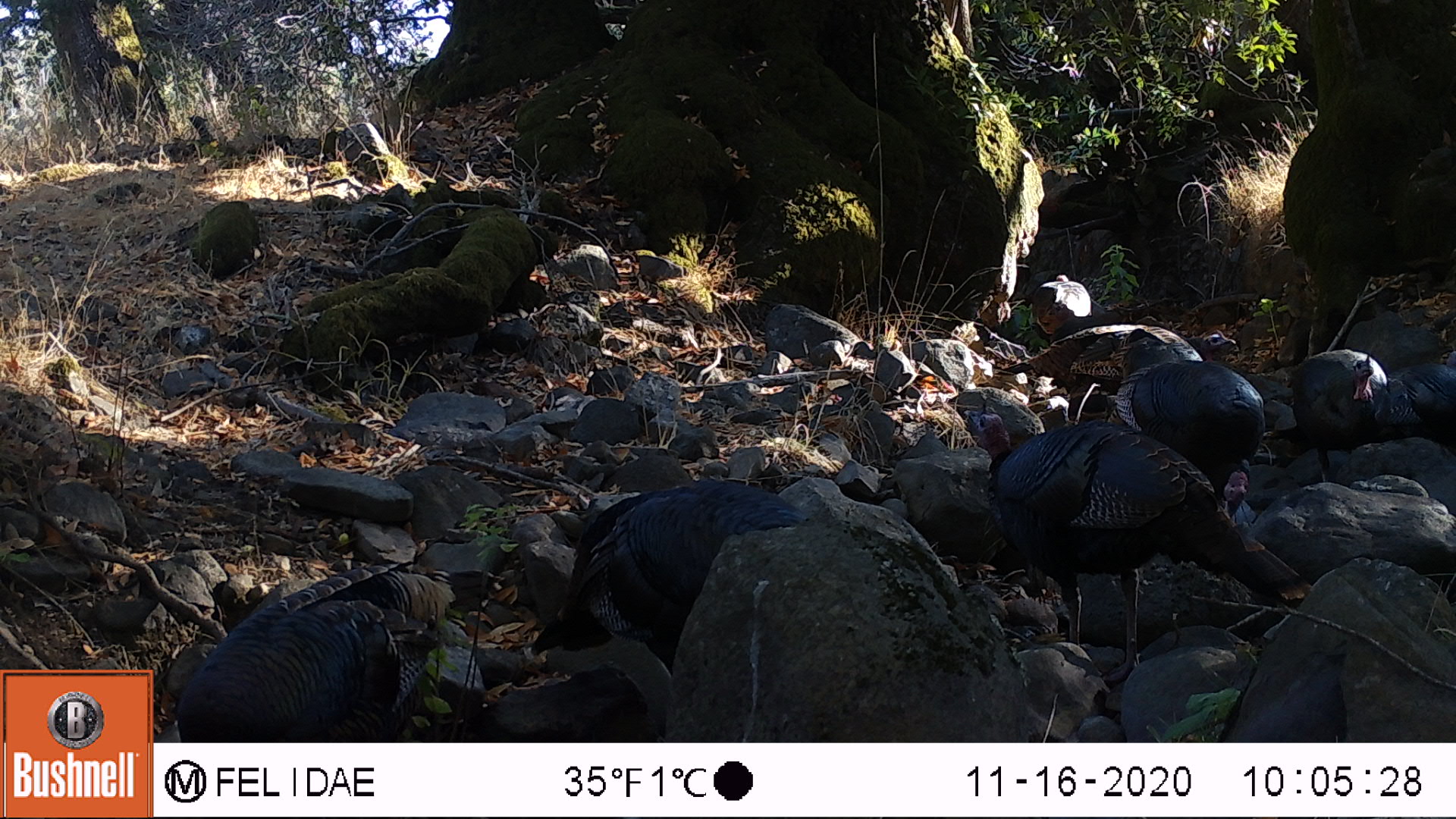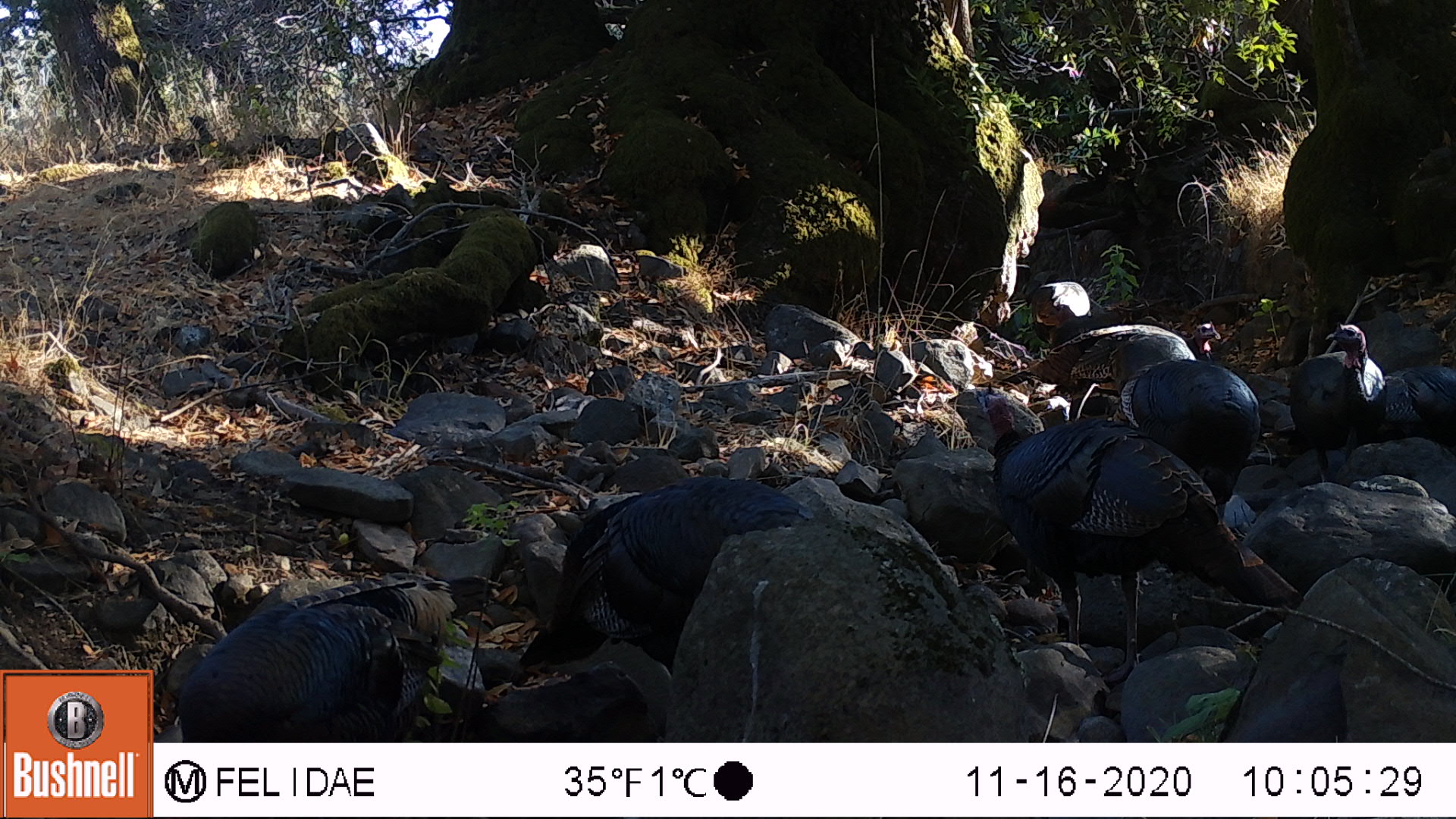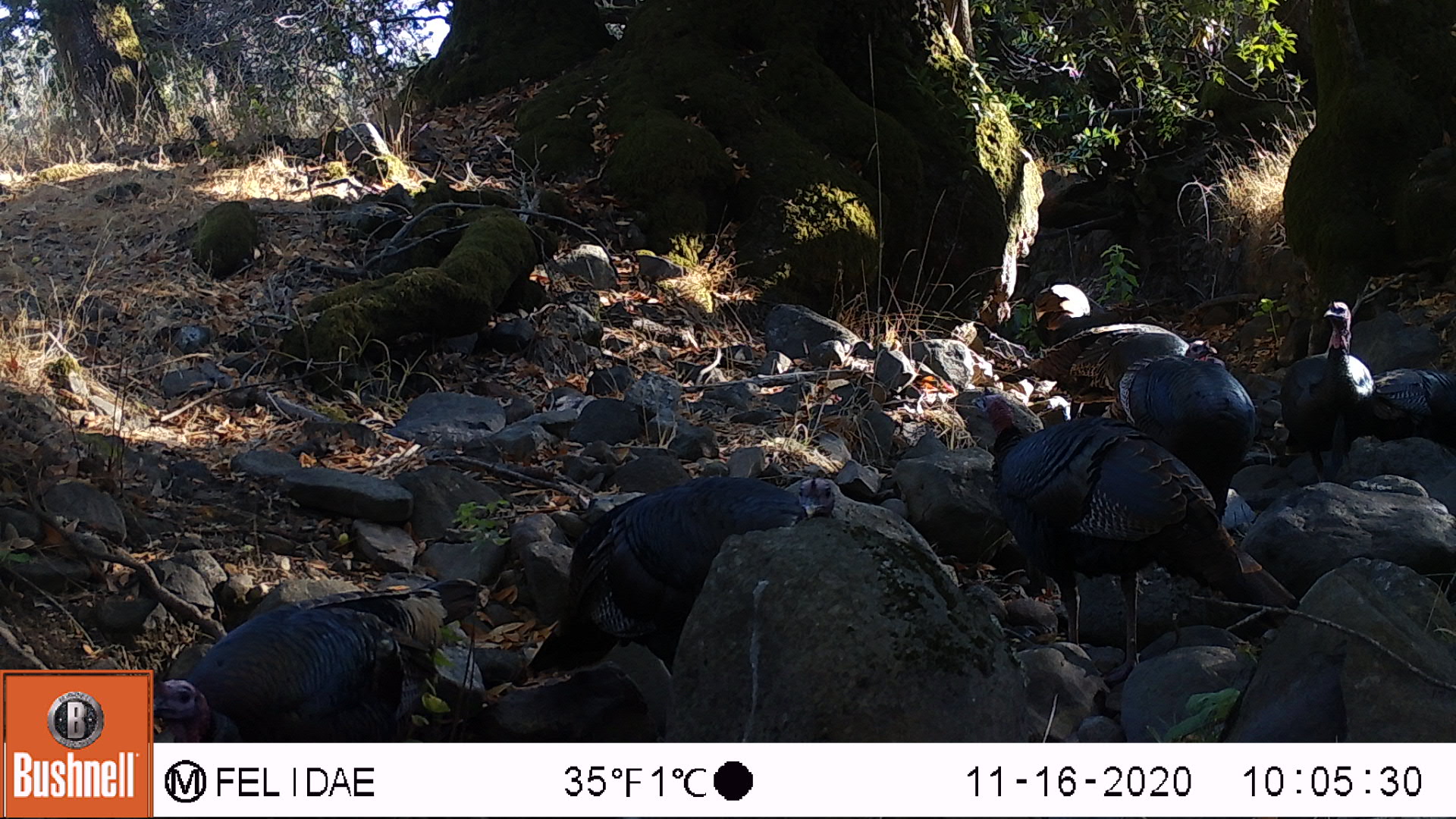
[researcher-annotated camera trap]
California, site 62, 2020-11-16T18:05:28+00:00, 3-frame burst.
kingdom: Animalia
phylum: Chordata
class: Aves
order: Galliformes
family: Phasianidae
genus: Meleagris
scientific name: Meleagris gallopavo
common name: turkey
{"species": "turkey (Meleagris gallopavo)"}